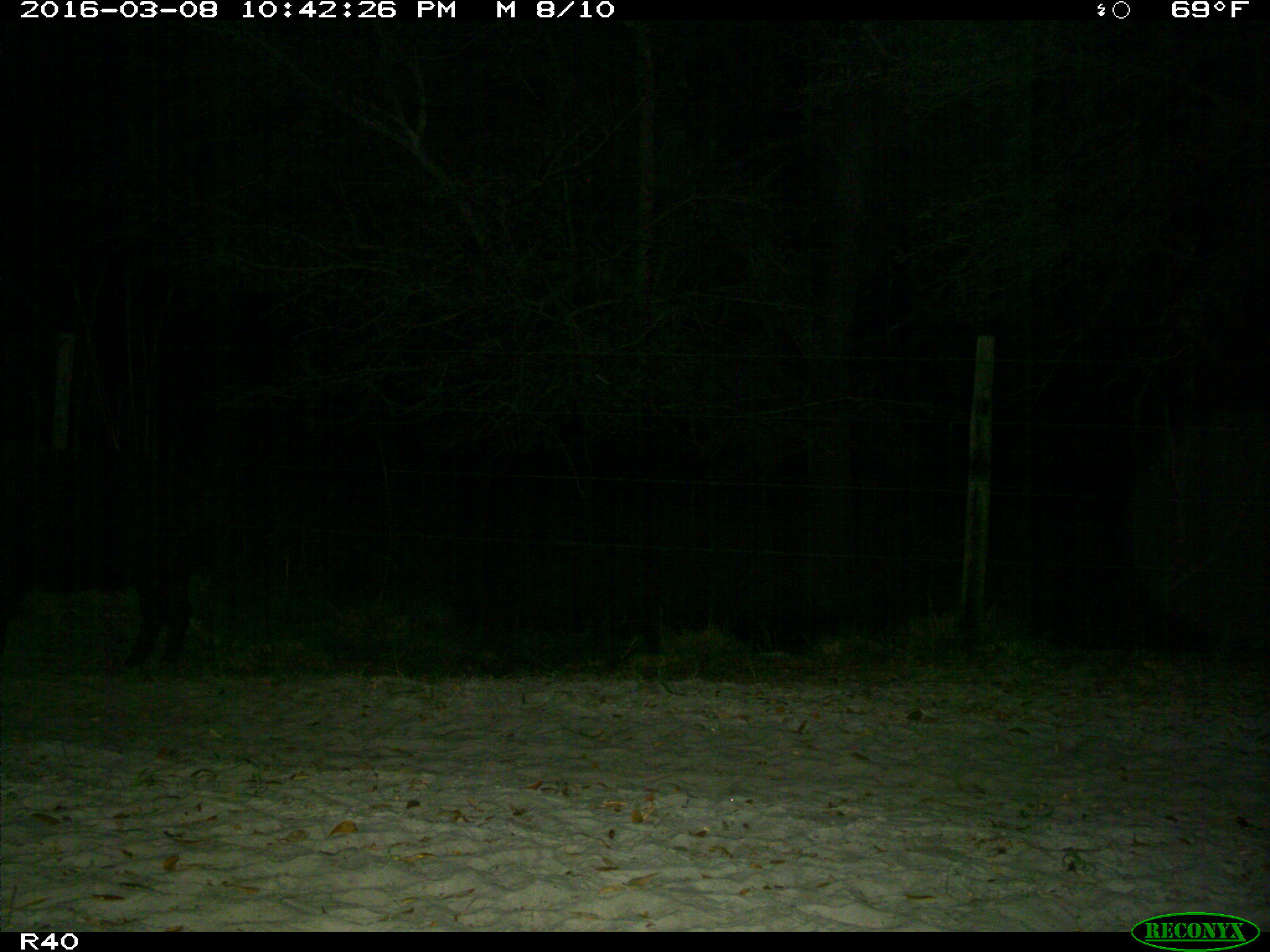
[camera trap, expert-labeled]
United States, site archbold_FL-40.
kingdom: Animalia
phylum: Chordata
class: Mammalia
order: Artiodactyla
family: Suidae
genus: Sus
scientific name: Sus scrofa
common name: wild boar